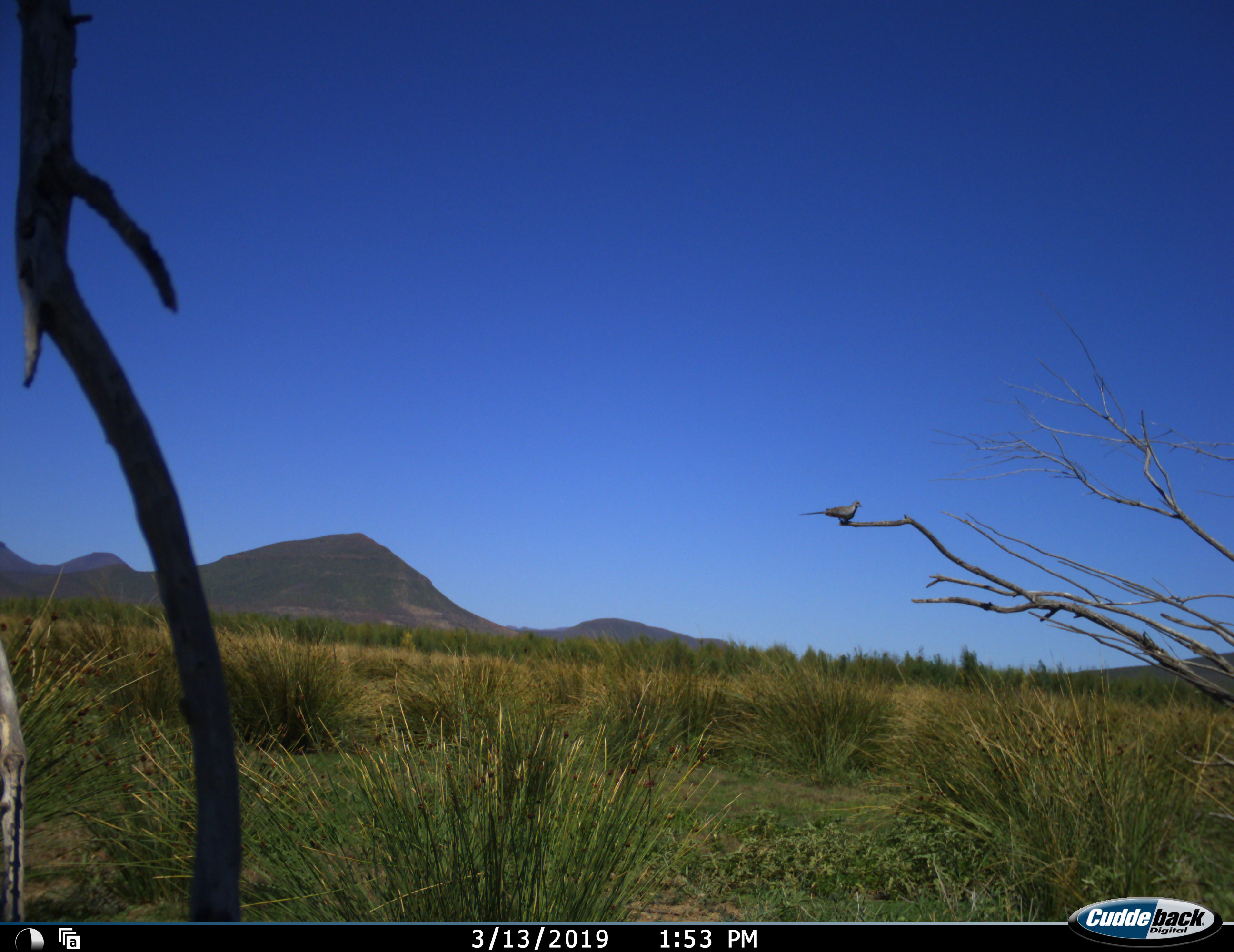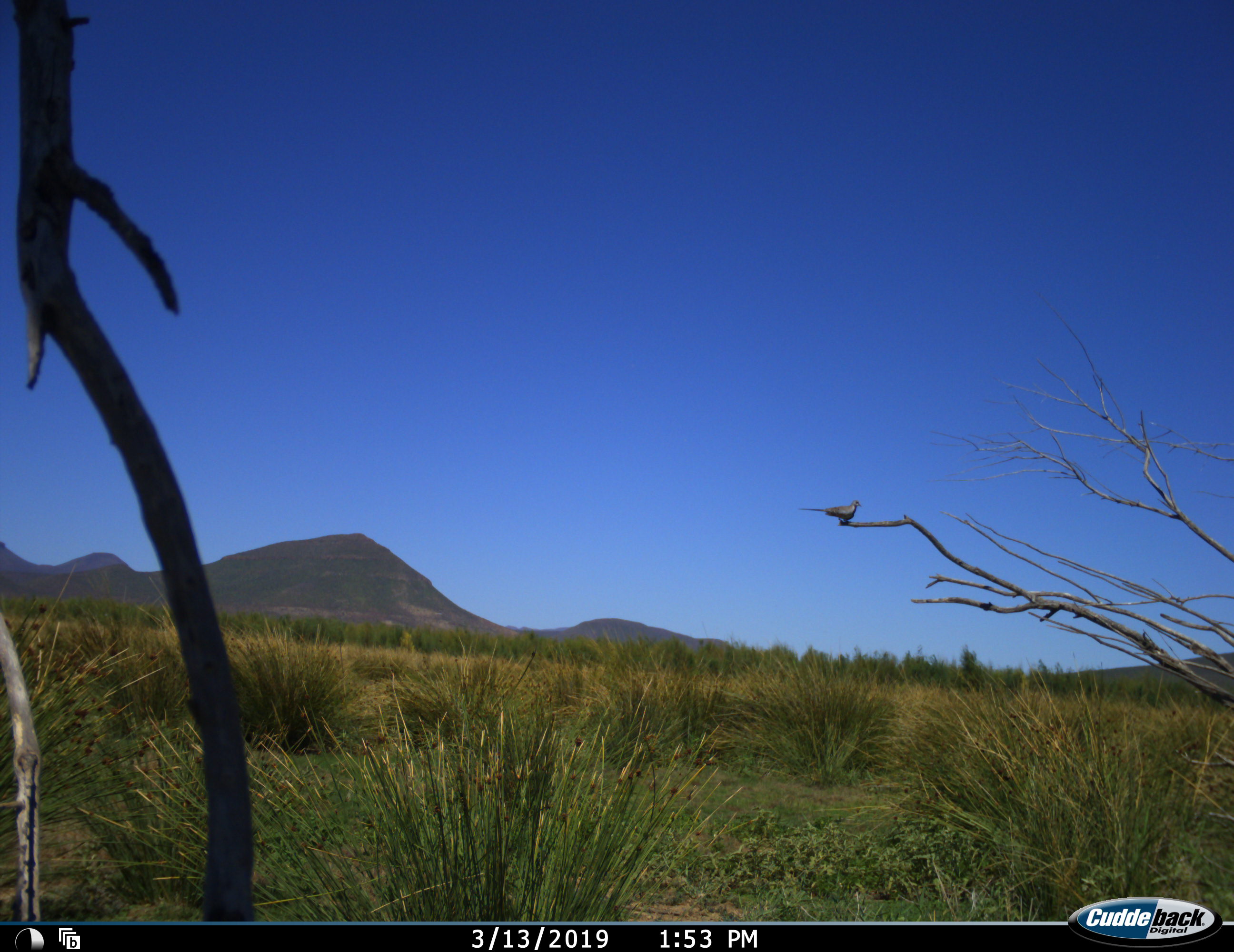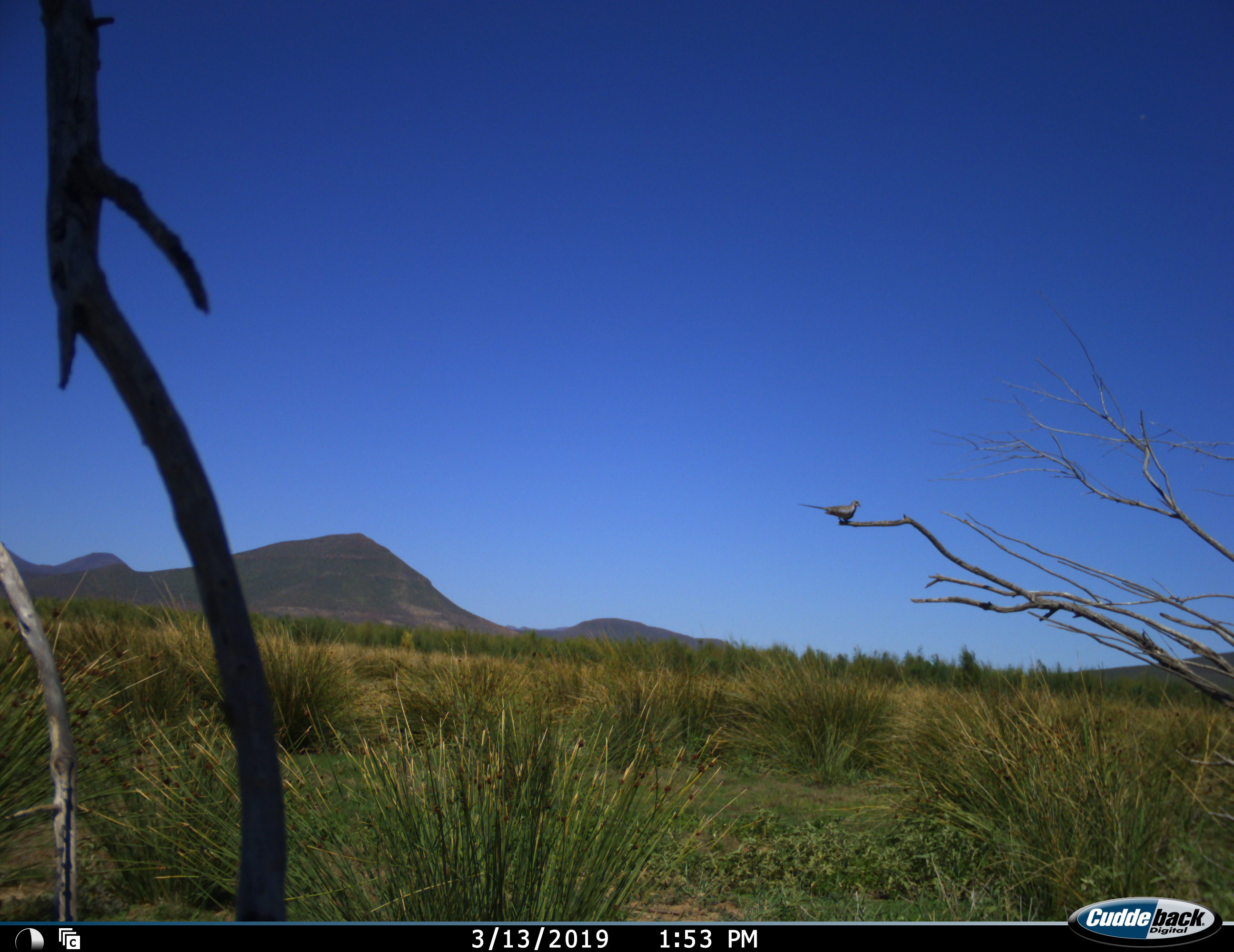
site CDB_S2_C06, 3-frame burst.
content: unidentified animal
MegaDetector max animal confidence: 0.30